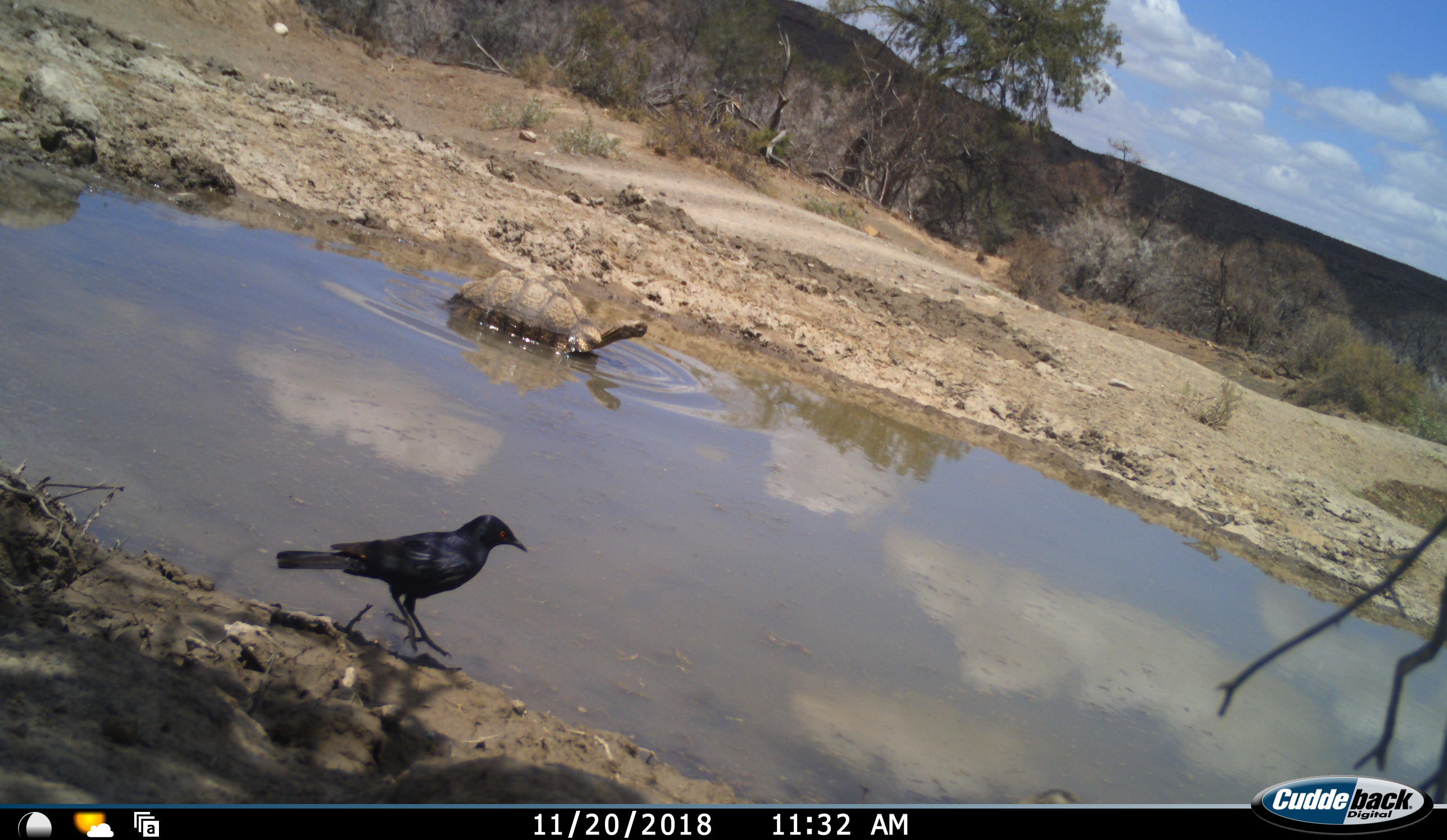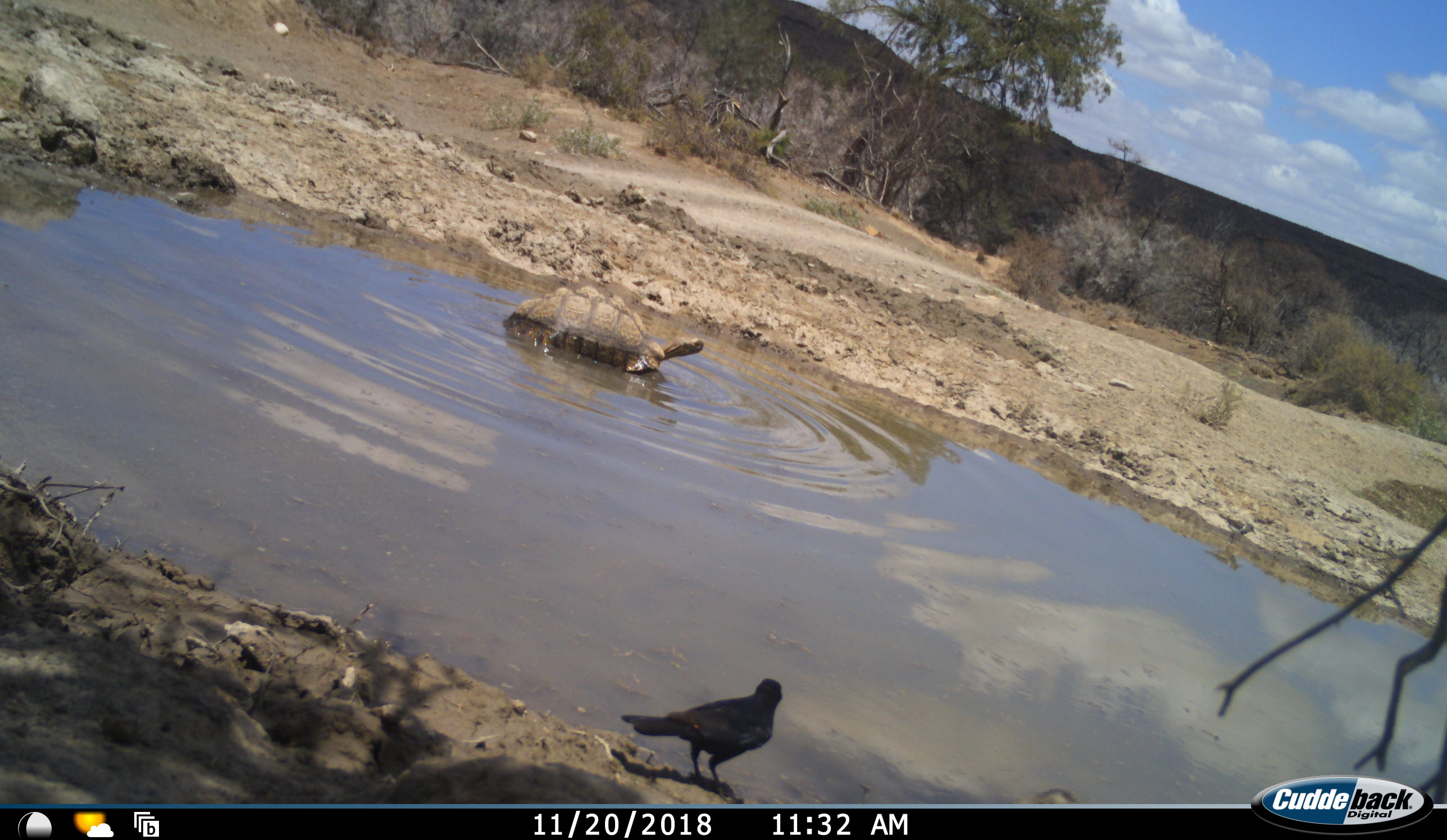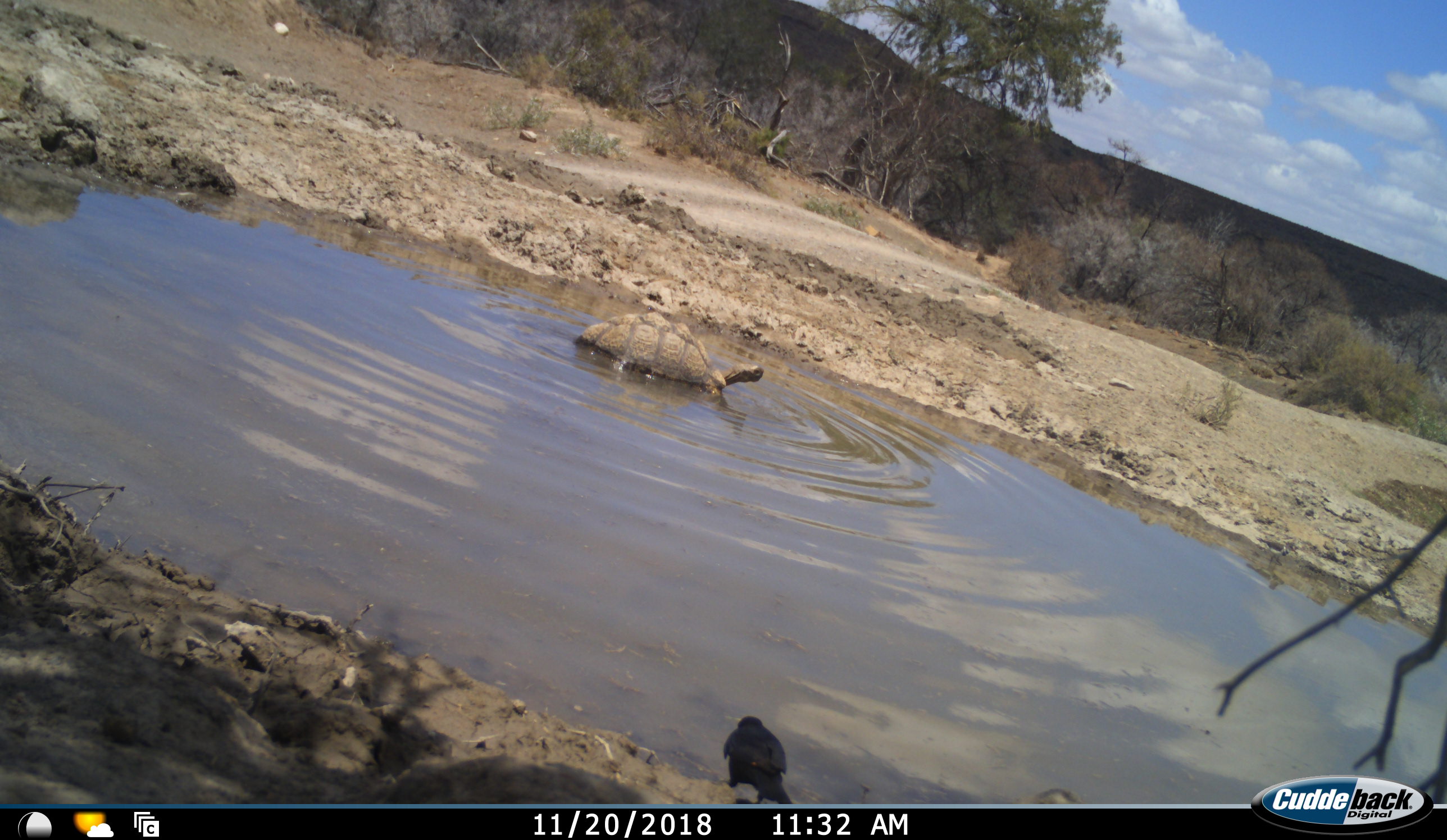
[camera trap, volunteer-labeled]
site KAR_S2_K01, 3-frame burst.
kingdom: Animalia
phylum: Chordata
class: Aves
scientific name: Aves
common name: bird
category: birdother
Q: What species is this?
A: Birdother (bird) (Aves).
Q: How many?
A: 1.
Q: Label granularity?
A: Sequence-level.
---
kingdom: Animalia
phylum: Chordata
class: Reptilia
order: Testudines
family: Testudinidae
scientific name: Testudinidae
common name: tortoise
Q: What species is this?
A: Tortoise (Testudinidae).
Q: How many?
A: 1.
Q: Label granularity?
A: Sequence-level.